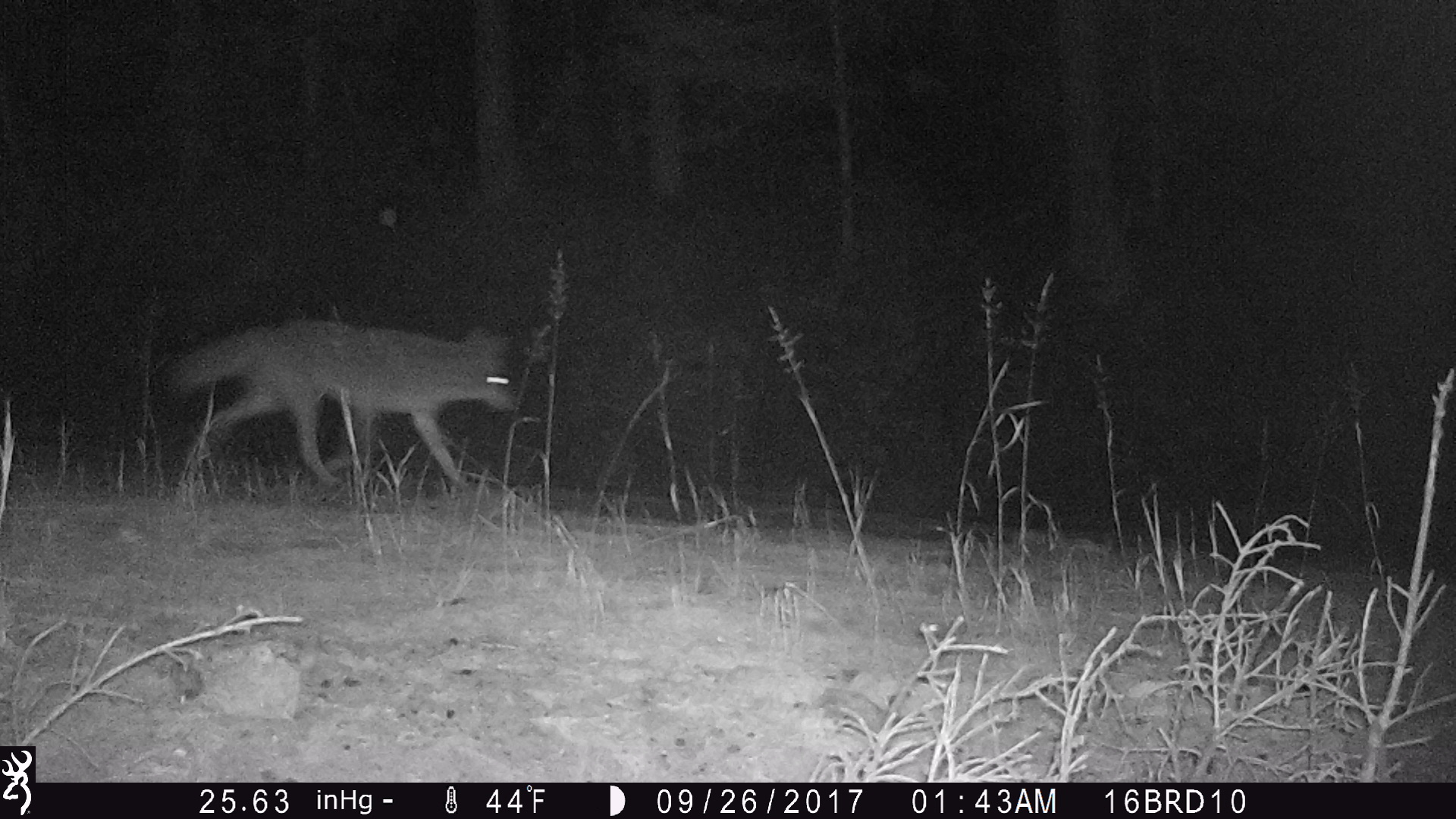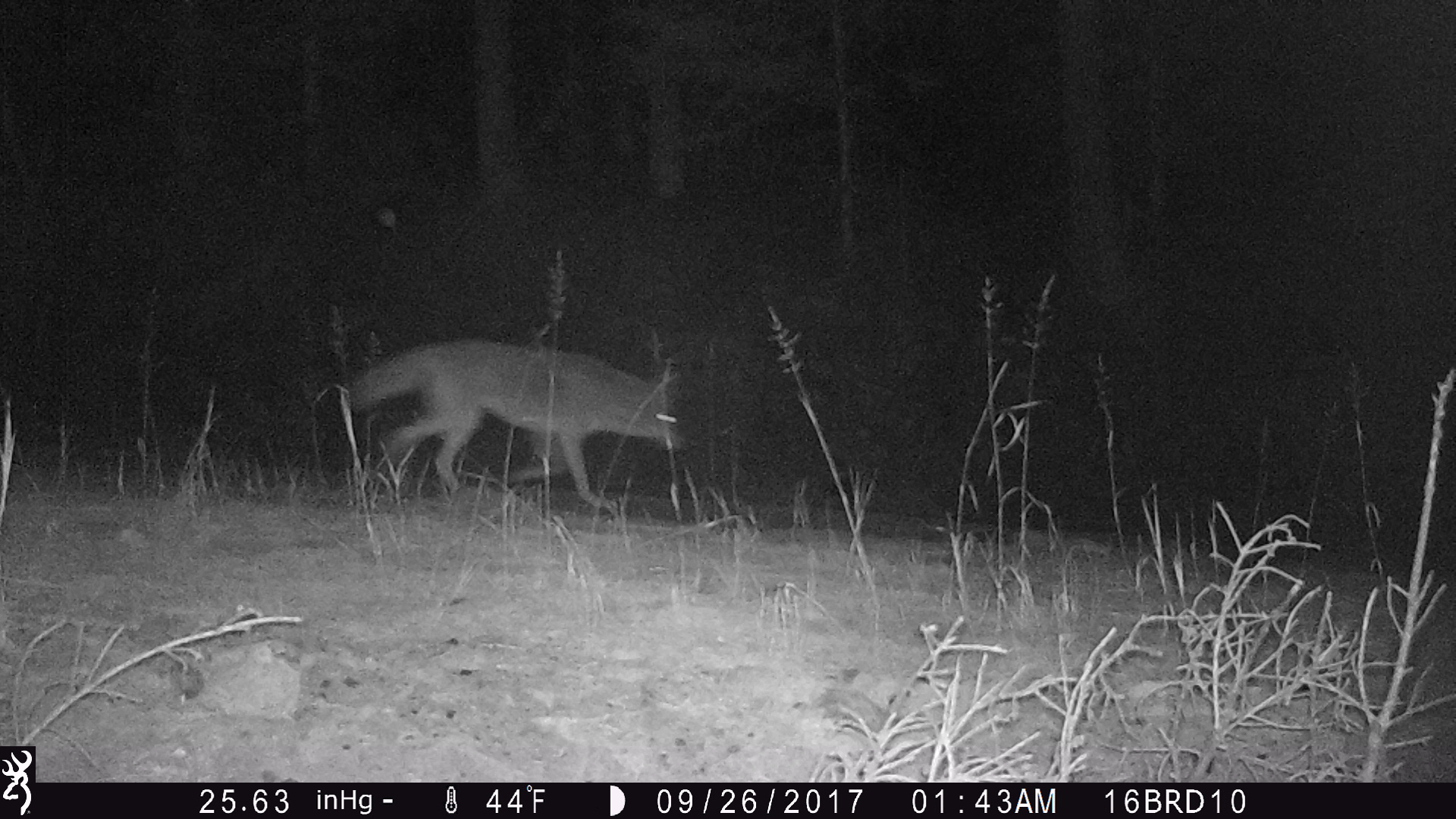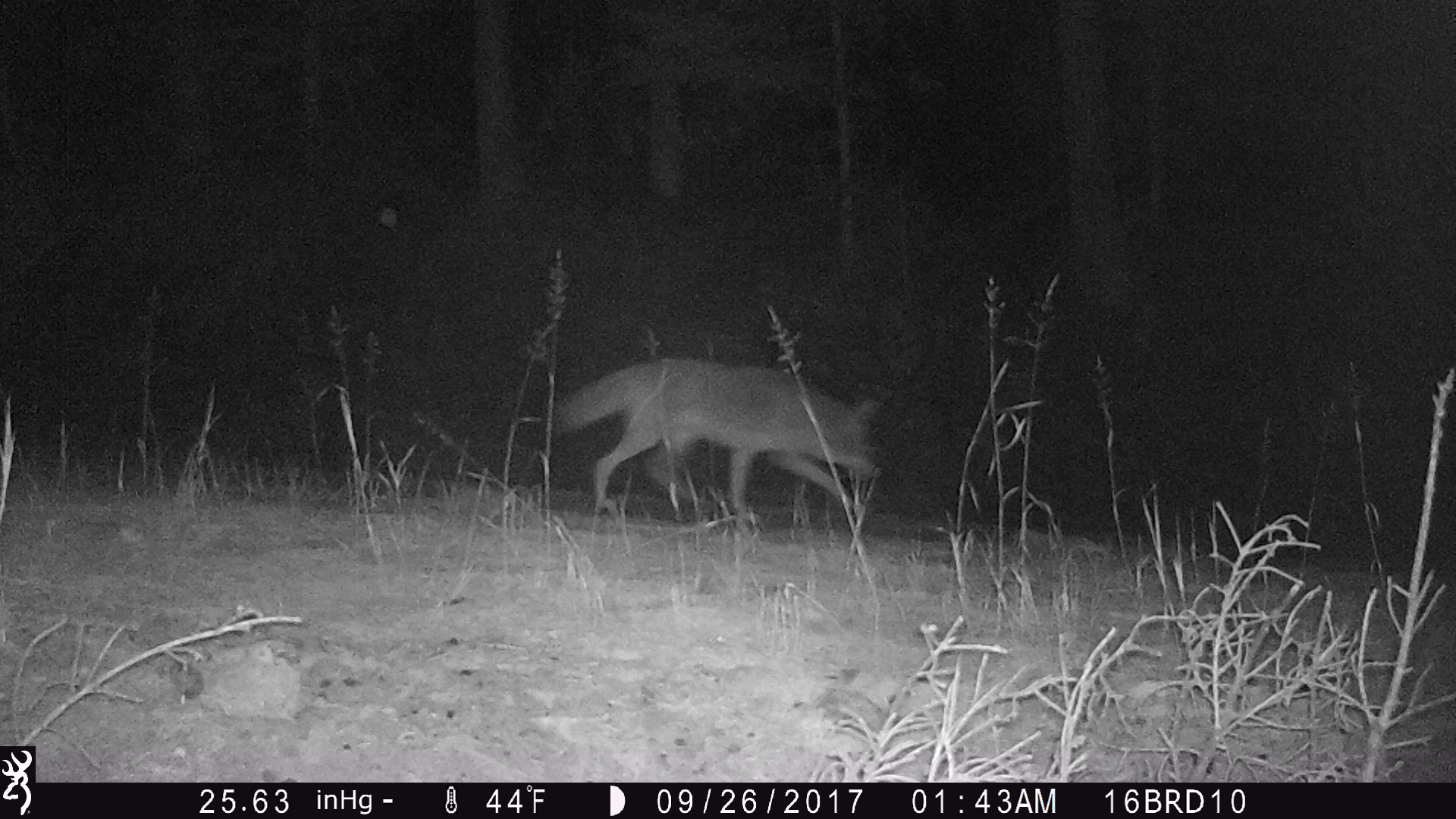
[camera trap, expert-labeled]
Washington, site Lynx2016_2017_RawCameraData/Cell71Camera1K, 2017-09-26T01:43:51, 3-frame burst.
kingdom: Animalia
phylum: Chordata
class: Mammalia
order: Carnivora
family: Canidae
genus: Canis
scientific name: Canis latrans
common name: coyote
Canis latrans (coyote). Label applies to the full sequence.